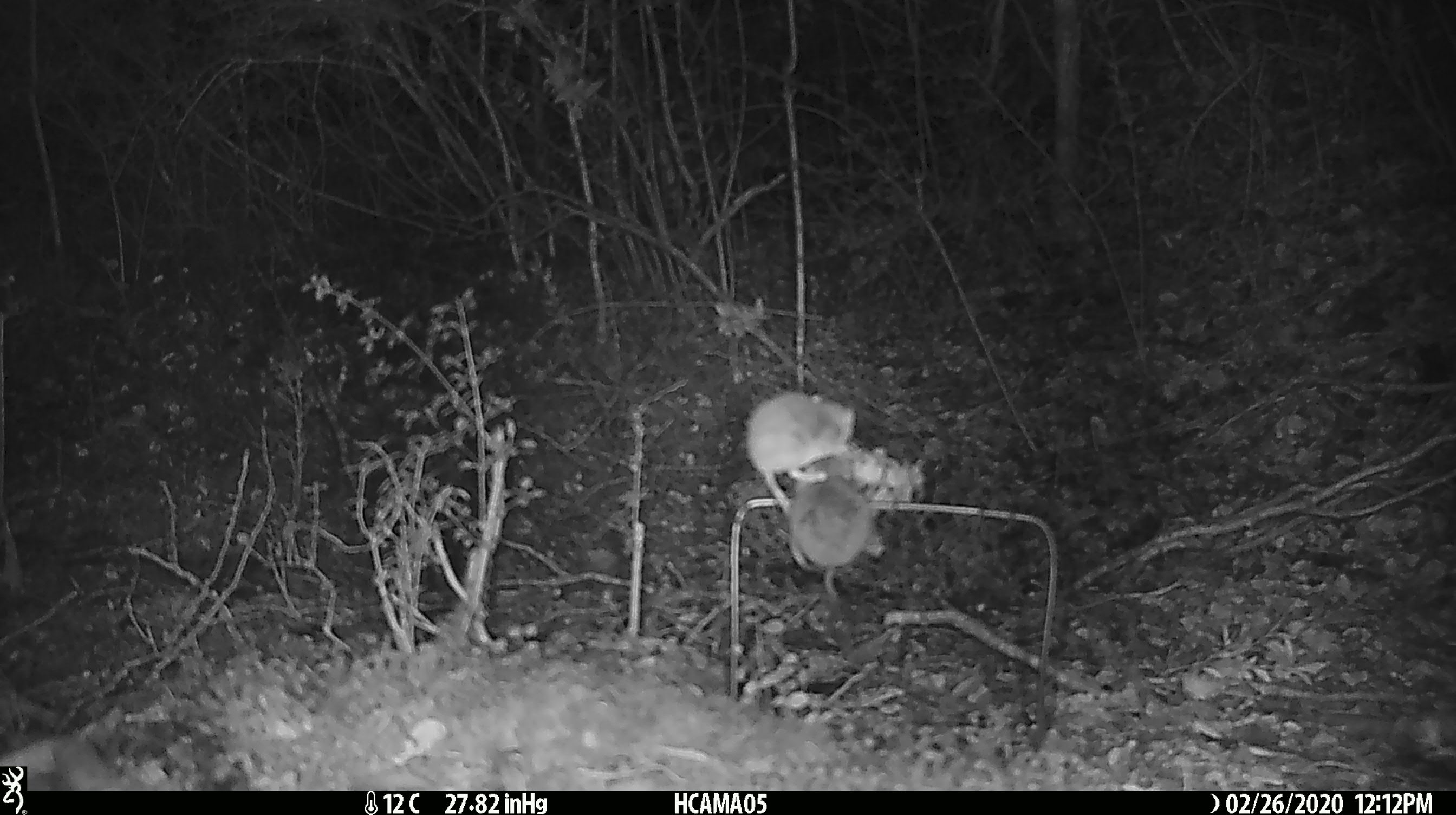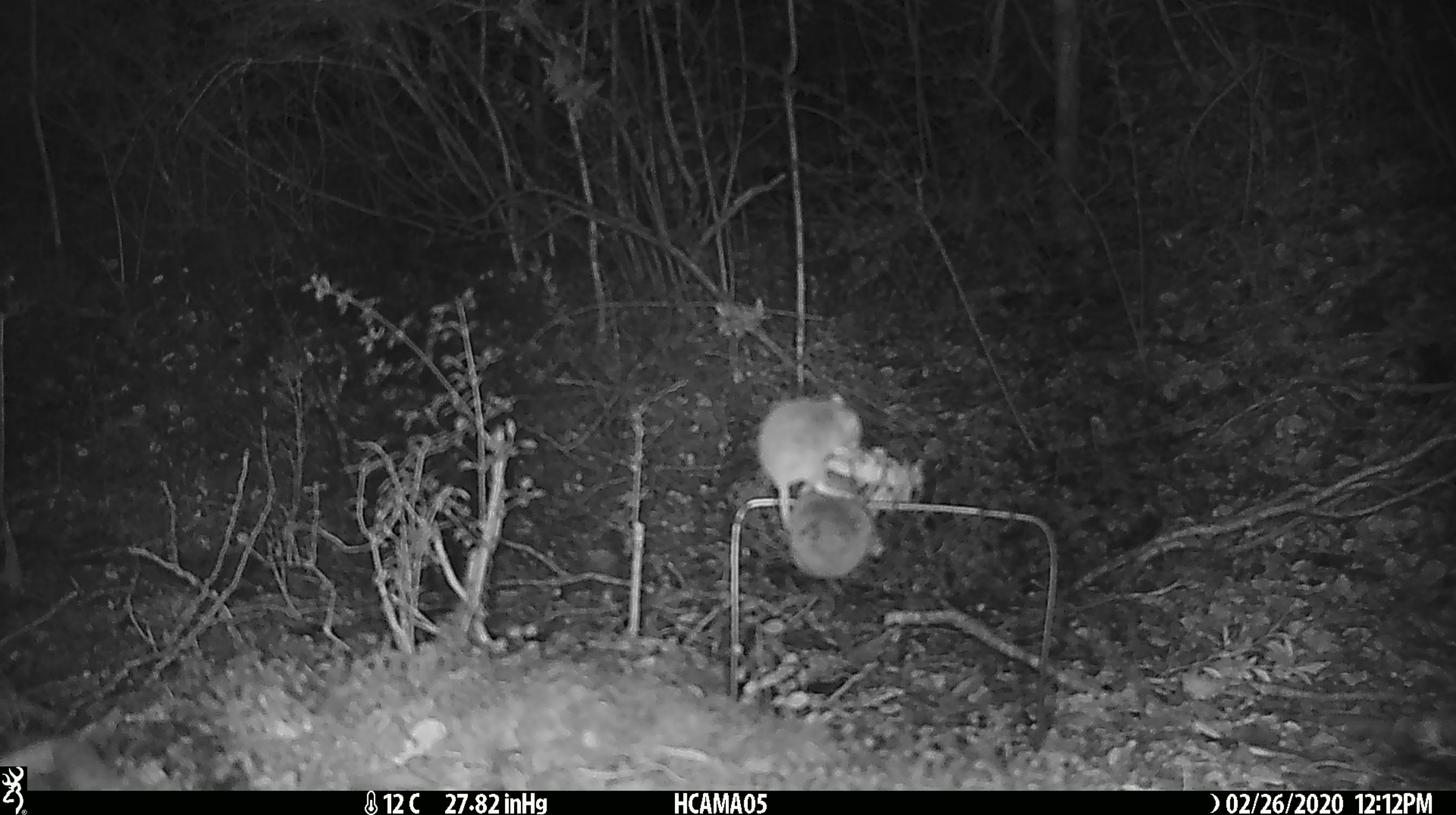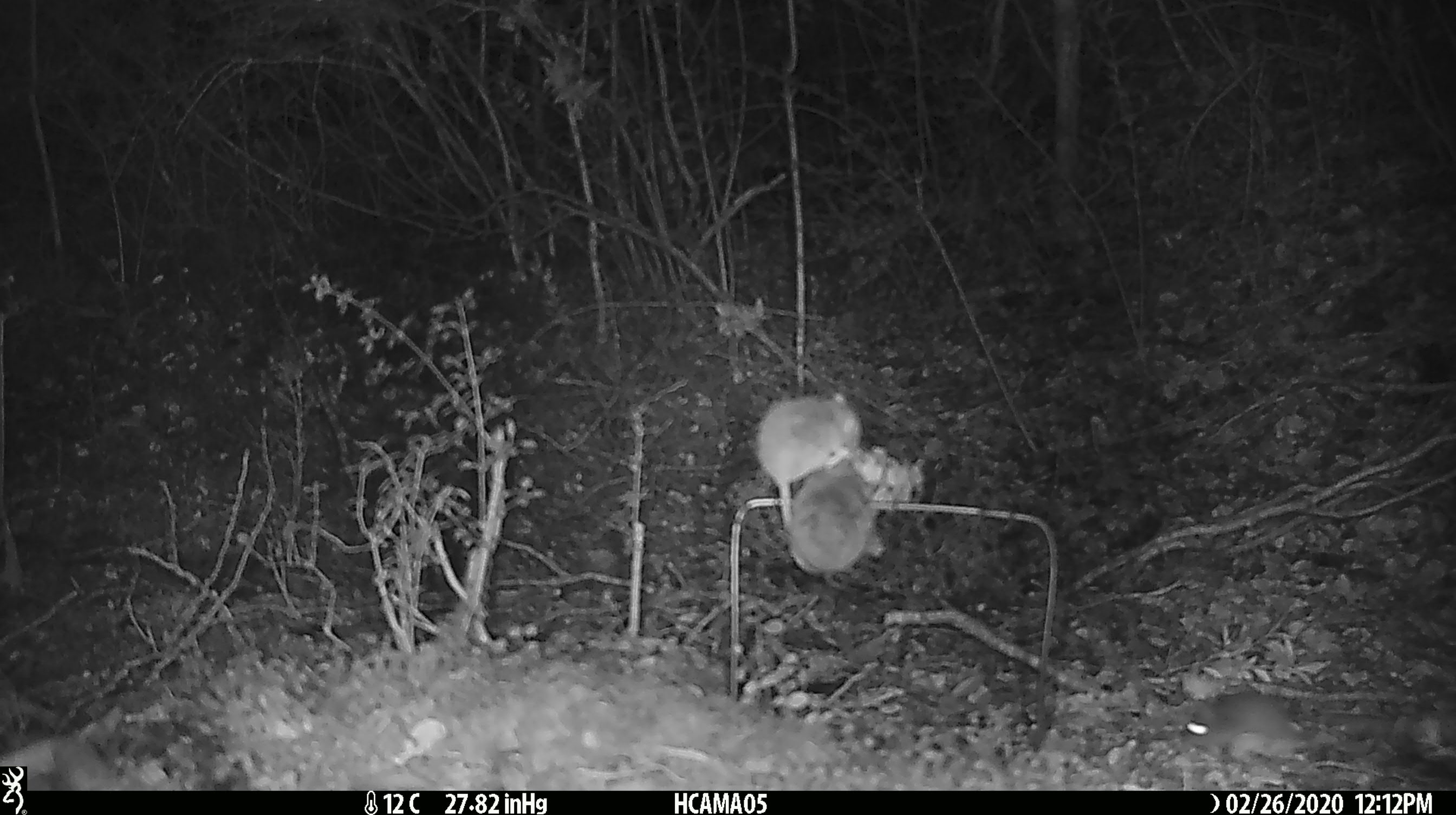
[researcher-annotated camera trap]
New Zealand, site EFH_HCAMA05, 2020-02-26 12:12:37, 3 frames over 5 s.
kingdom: Animalia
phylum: Chordata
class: Mammalia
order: Rodentia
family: Muridae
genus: Mus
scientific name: Mus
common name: mouse